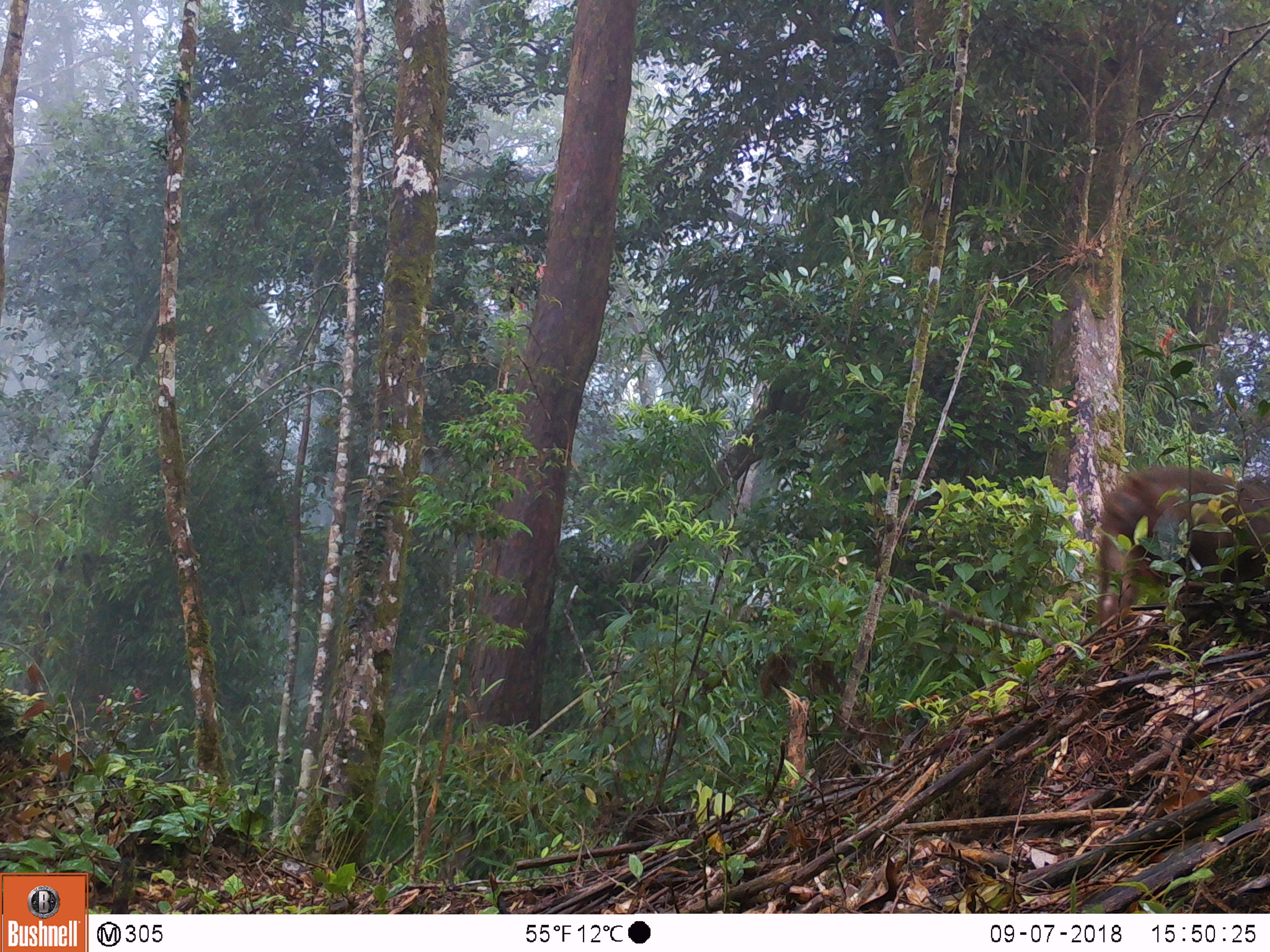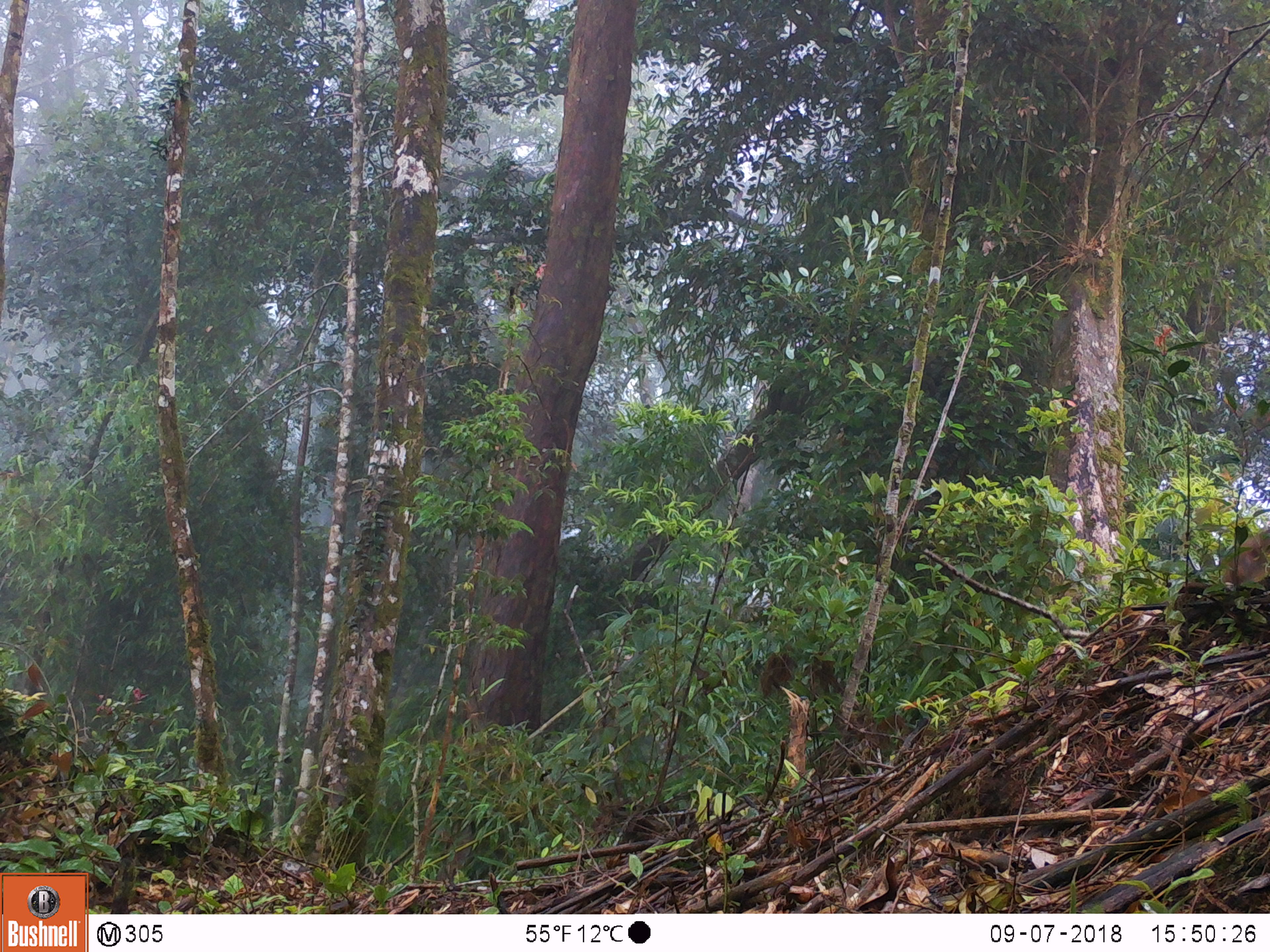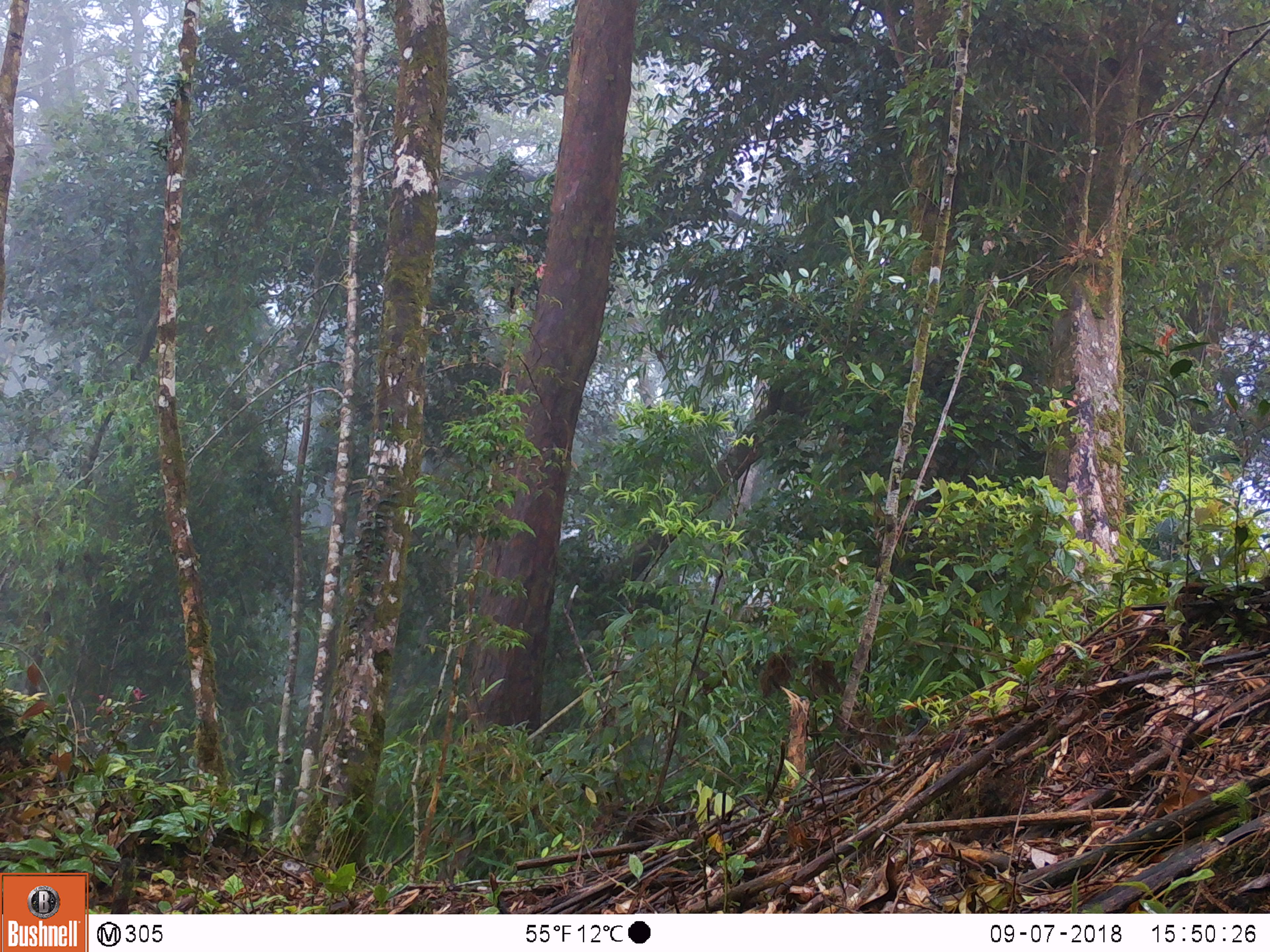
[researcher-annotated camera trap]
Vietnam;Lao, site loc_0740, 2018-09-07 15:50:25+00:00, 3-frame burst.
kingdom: Animalia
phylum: Chordata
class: Mammalia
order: Primates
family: Cercopithecidae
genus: Macaca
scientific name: Macaca arctoides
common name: stump-tailed macaque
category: stump tailed macaque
Stump tailed macaque (stump-tailed macaque) (Macaca arctoides). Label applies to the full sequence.